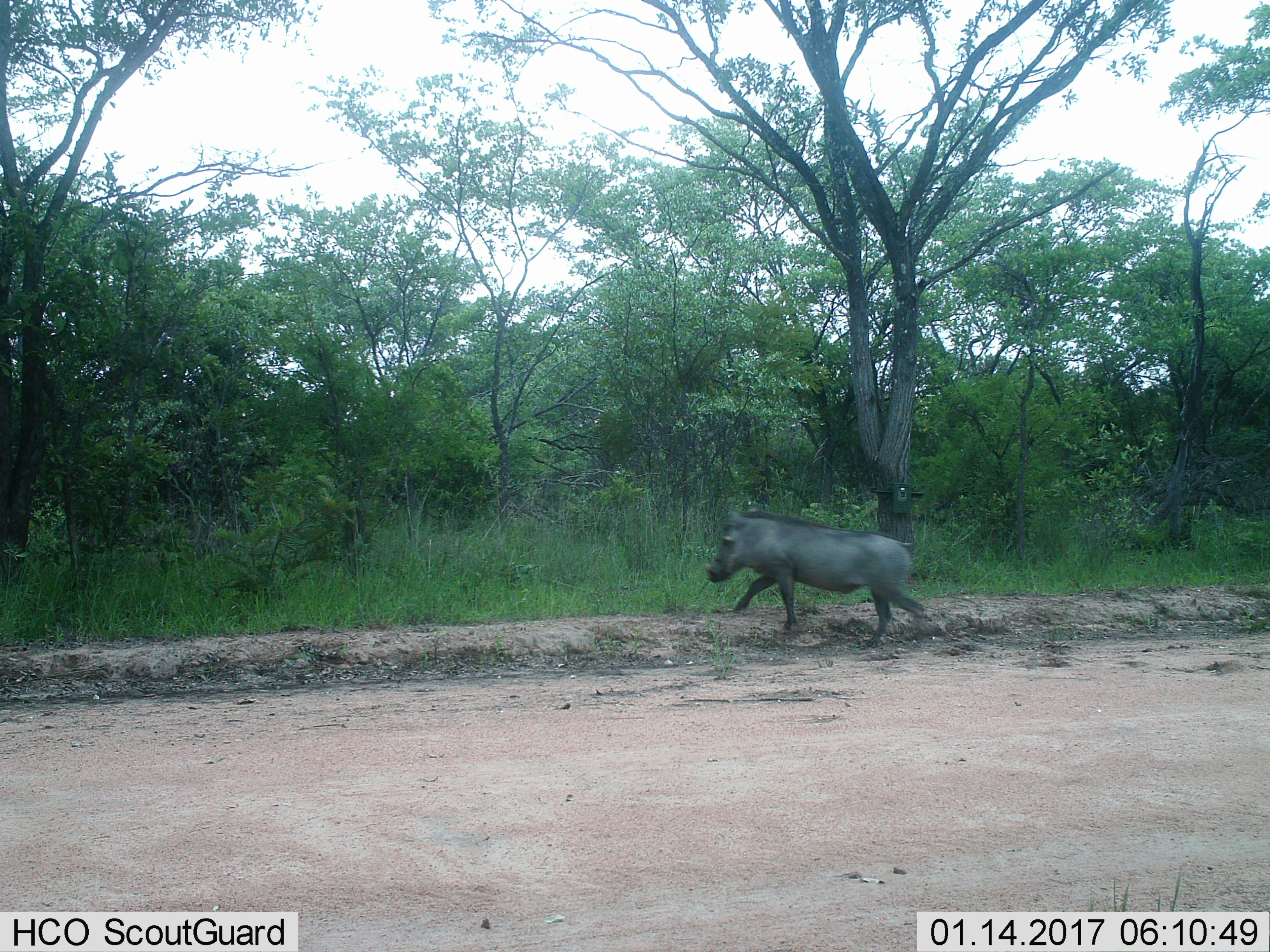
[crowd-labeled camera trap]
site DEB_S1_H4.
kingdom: Animalia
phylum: Chordata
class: Mammalia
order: Artiodactyla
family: Suidae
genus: Phacochoerus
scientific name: Phacochoerus africanus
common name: warthog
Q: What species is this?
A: Warthog (Phacochoerus africanus).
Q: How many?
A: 1.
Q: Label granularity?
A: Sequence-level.